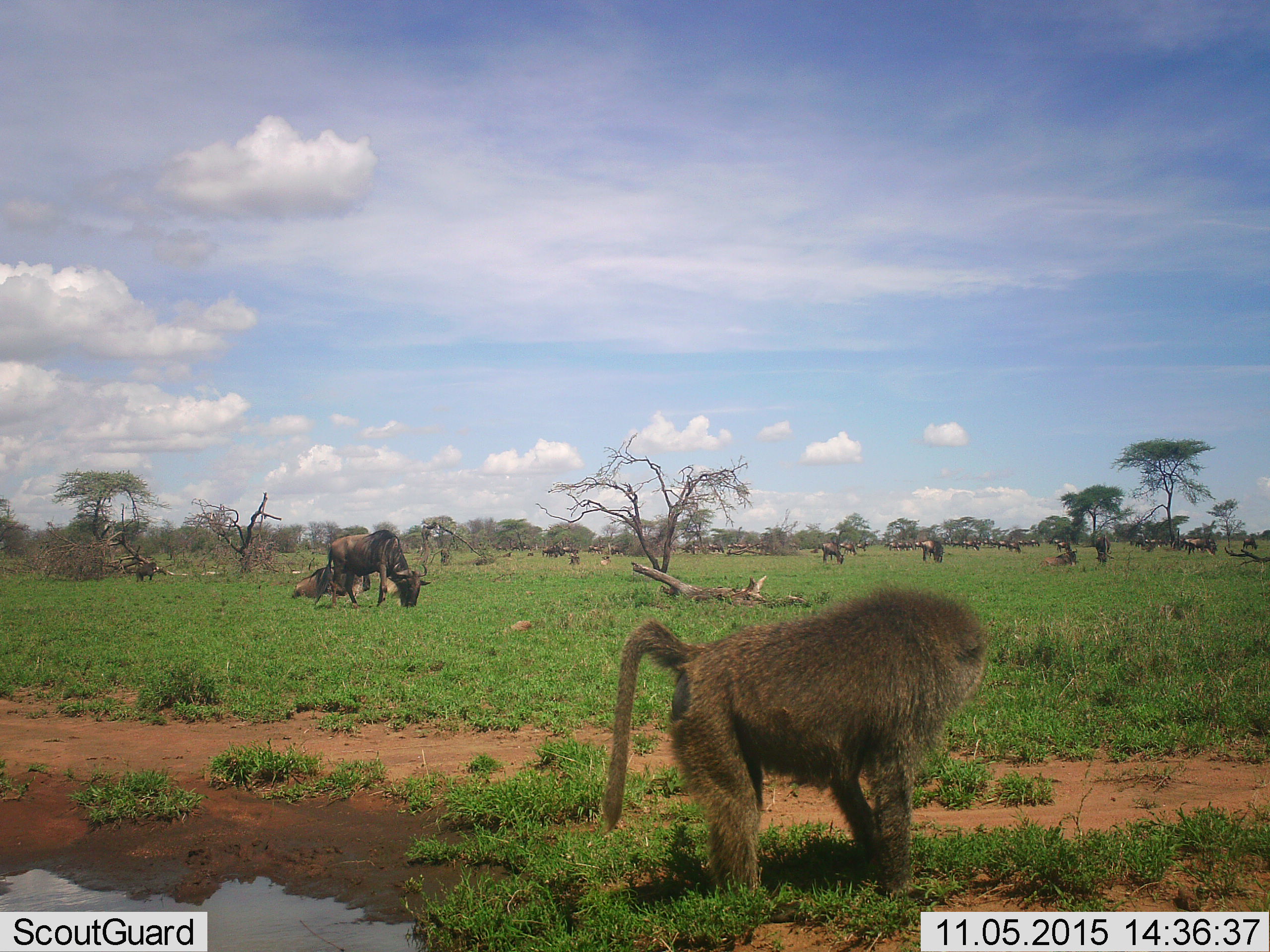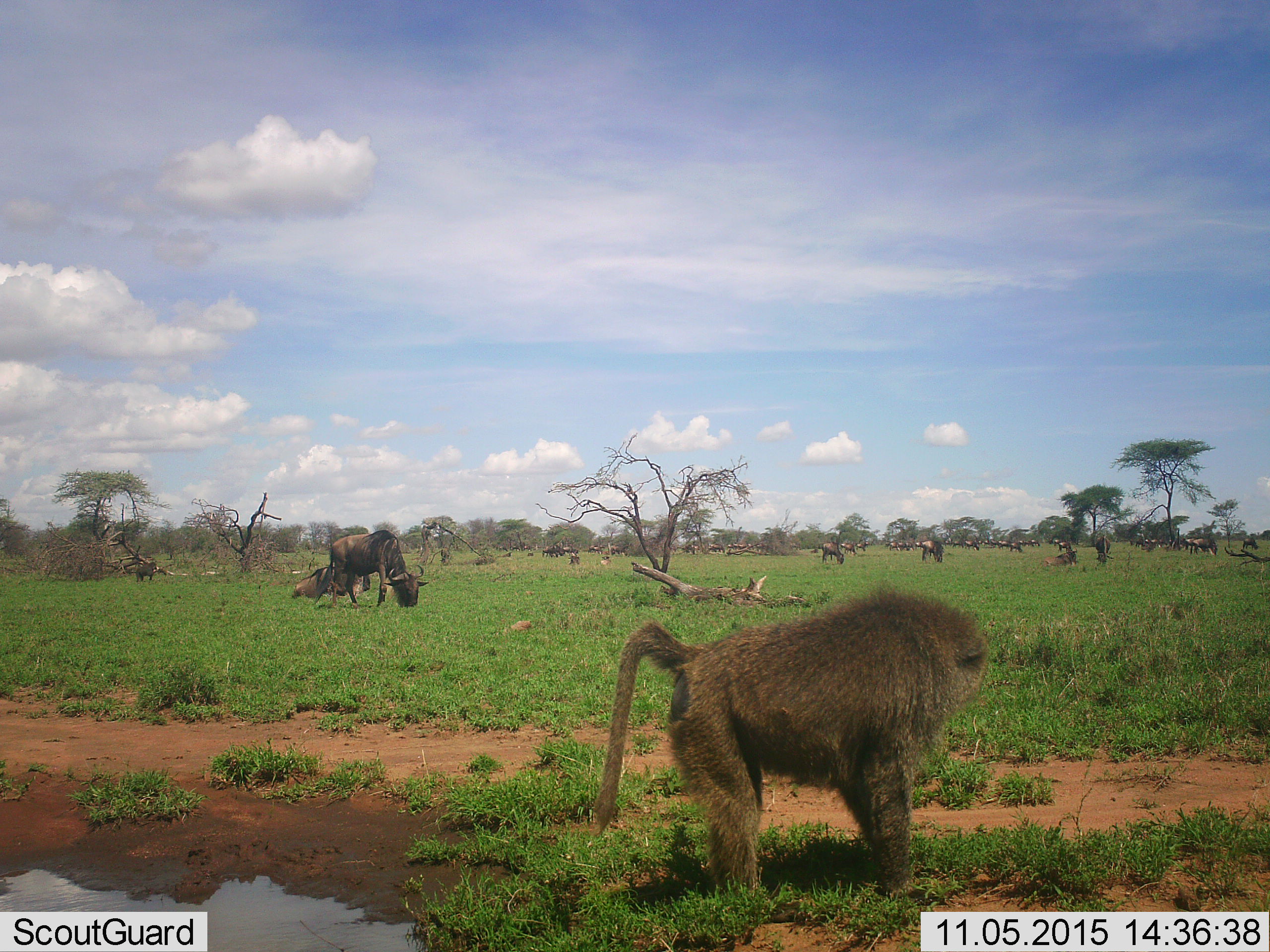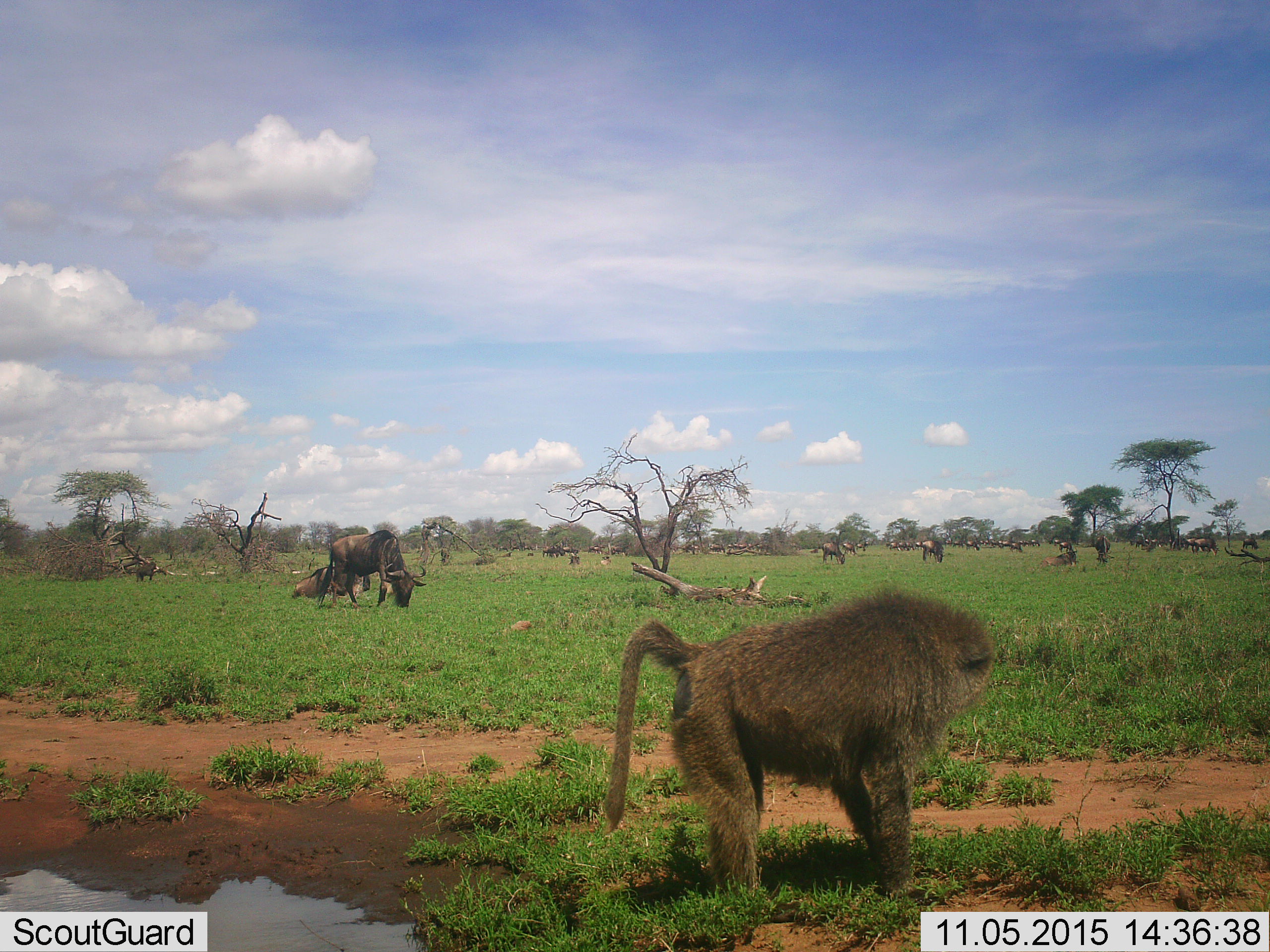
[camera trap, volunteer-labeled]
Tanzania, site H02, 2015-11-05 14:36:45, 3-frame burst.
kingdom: Animalia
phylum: Chordata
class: Mammalia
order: Primates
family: Cercopithecidae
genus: Papio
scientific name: Papio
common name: baboon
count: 1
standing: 92%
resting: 0%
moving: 8%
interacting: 0%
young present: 0%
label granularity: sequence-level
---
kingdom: Animalia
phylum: Chordata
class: Mammalia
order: Artiodactyla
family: Bovidae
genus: Connochaetes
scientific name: Connochaetes taurinus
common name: blue wildebeest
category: wildebeest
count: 11-50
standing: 80%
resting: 60%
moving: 0%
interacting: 10%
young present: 10%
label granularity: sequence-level